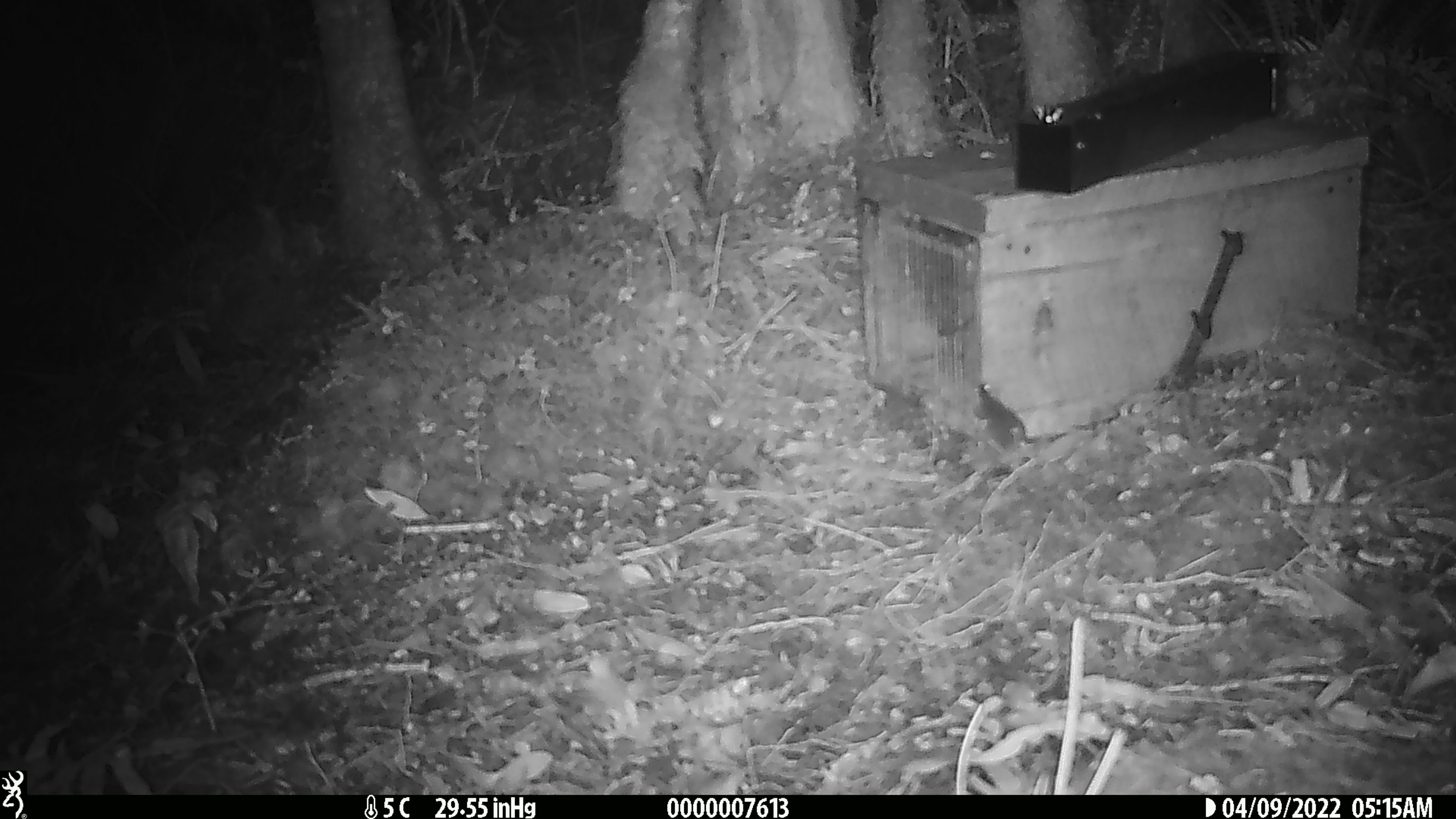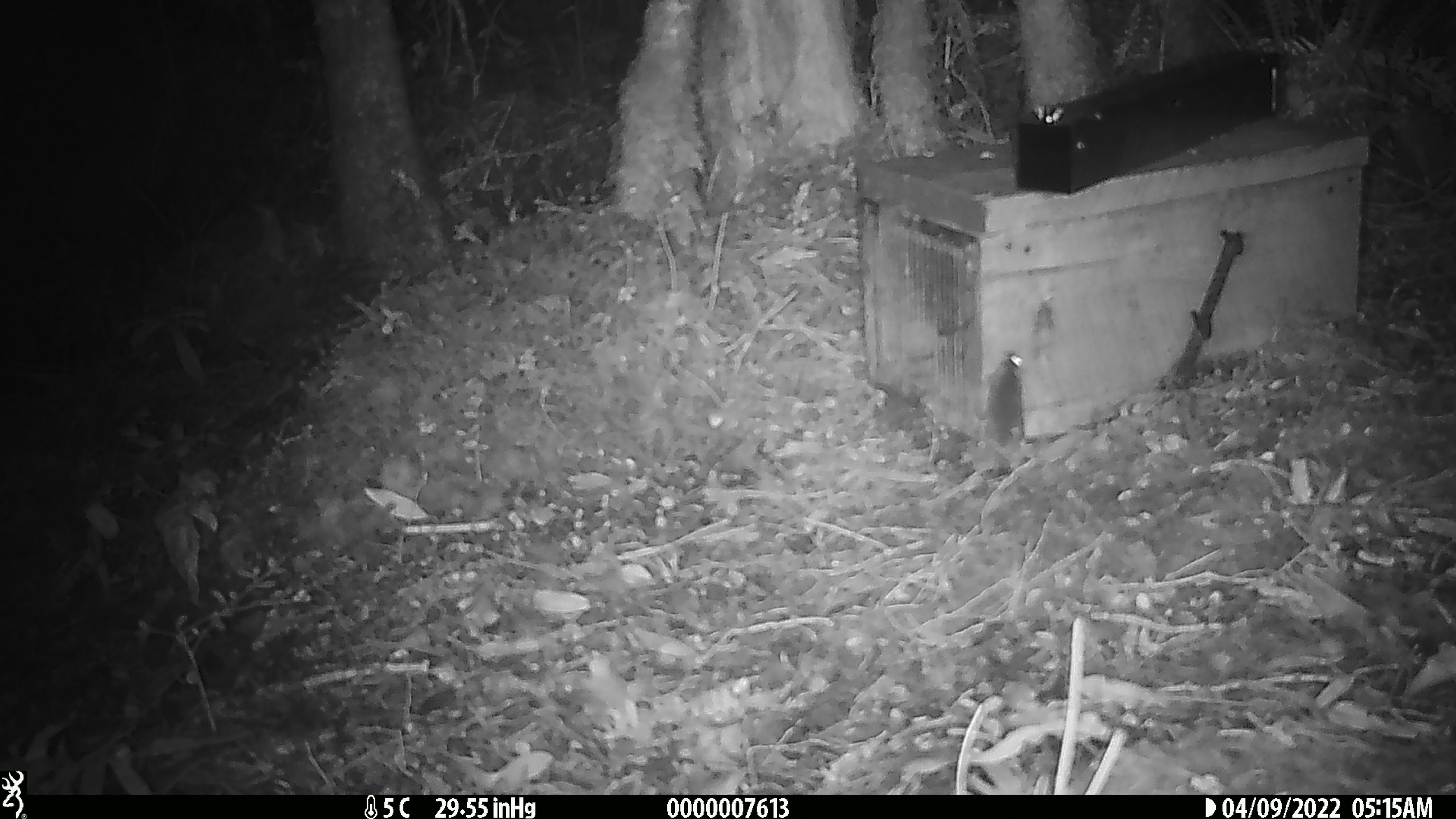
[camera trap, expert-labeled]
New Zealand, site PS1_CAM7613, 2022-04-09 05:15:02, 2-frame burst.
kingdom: Animalia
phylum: Chordata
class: Mammalia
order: Rodentia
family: Muridae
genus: Mus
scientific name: Mus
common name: mouse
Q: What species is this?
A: Mouse (Mus).